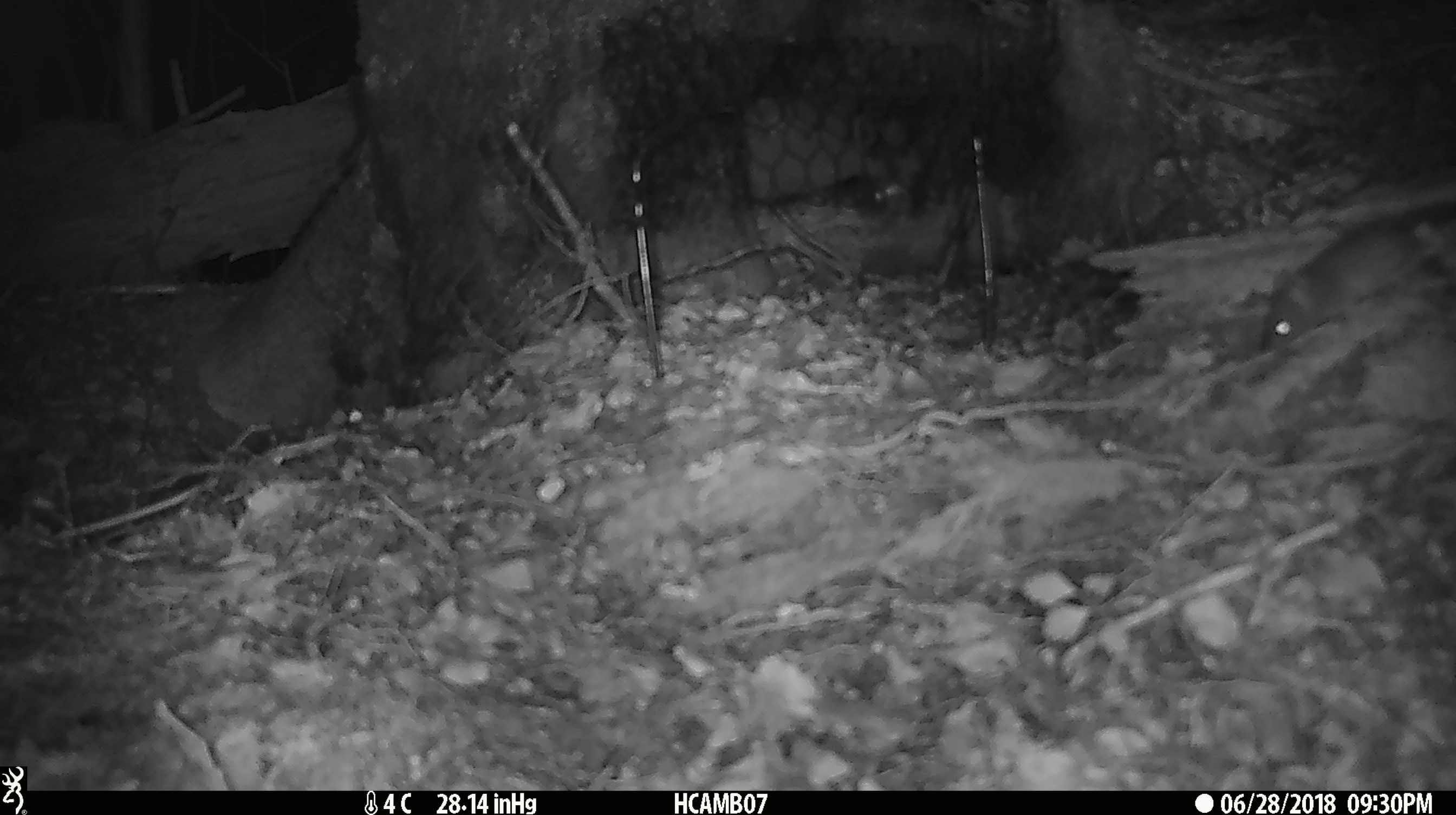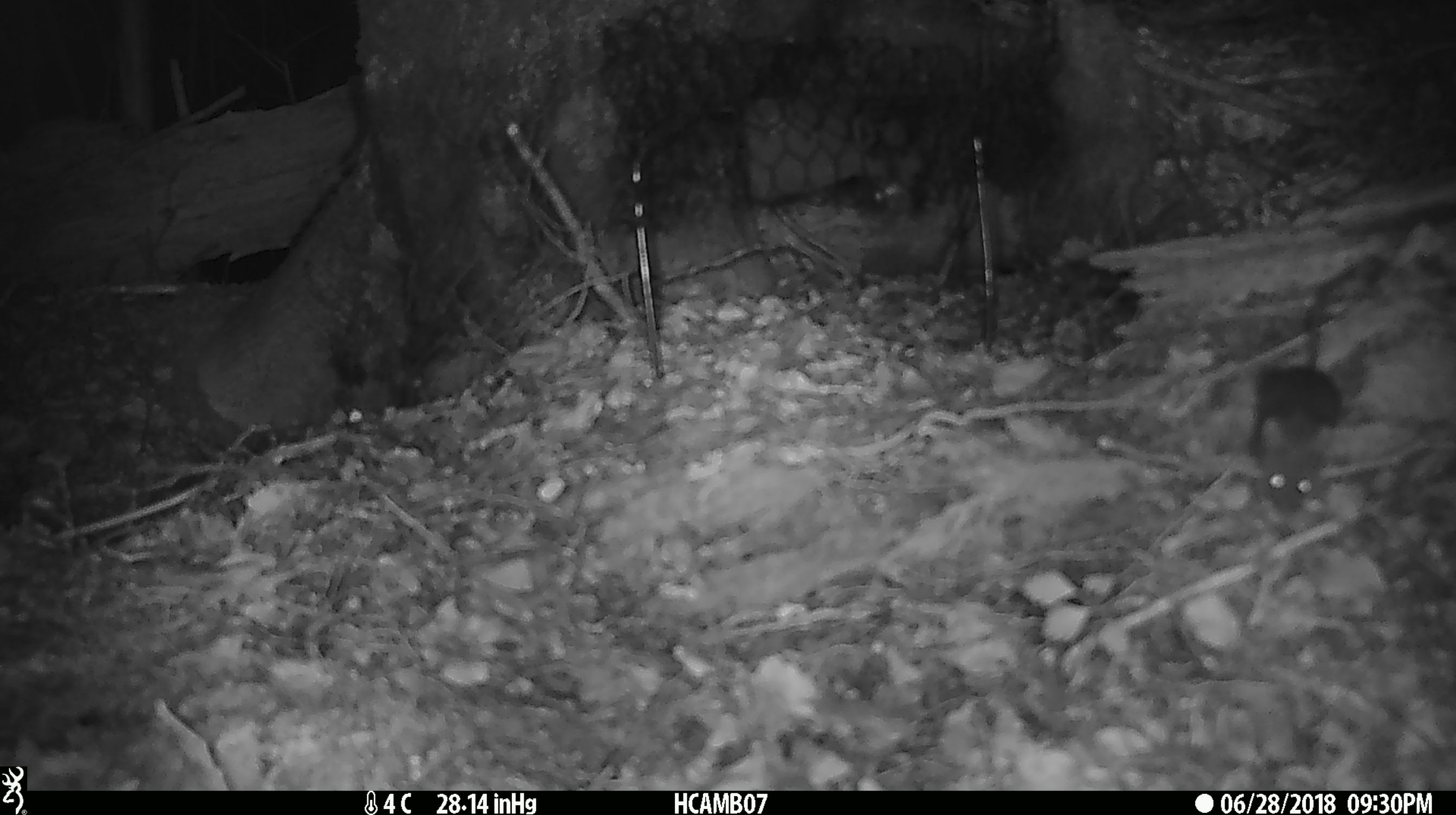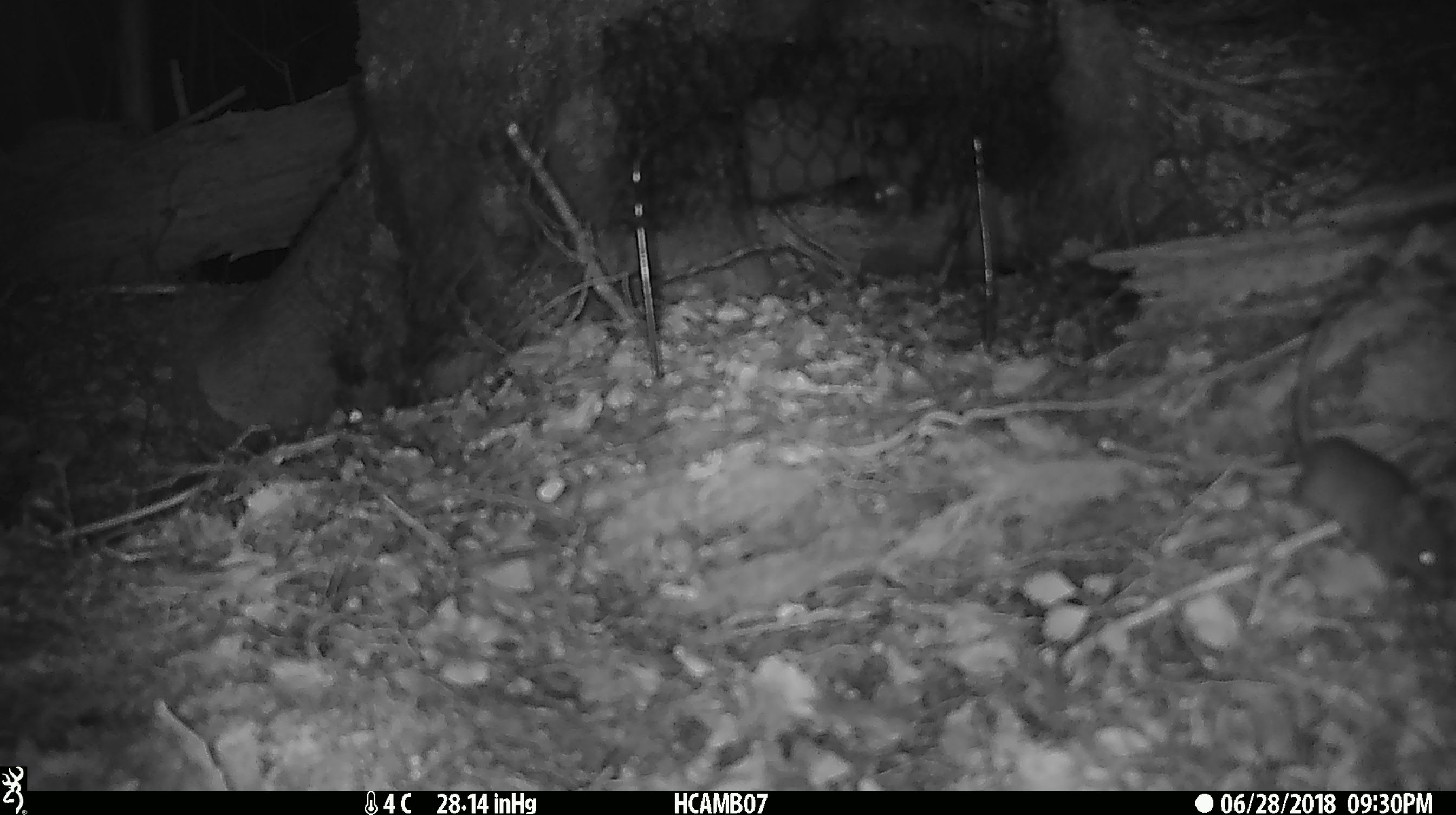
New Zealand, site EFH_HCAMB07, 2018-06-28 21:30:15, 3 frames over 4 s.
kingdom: Animalia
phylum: Chordata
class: Mammalia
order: Rodentia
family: Muridae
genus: Mus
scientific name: Mus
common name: mouse